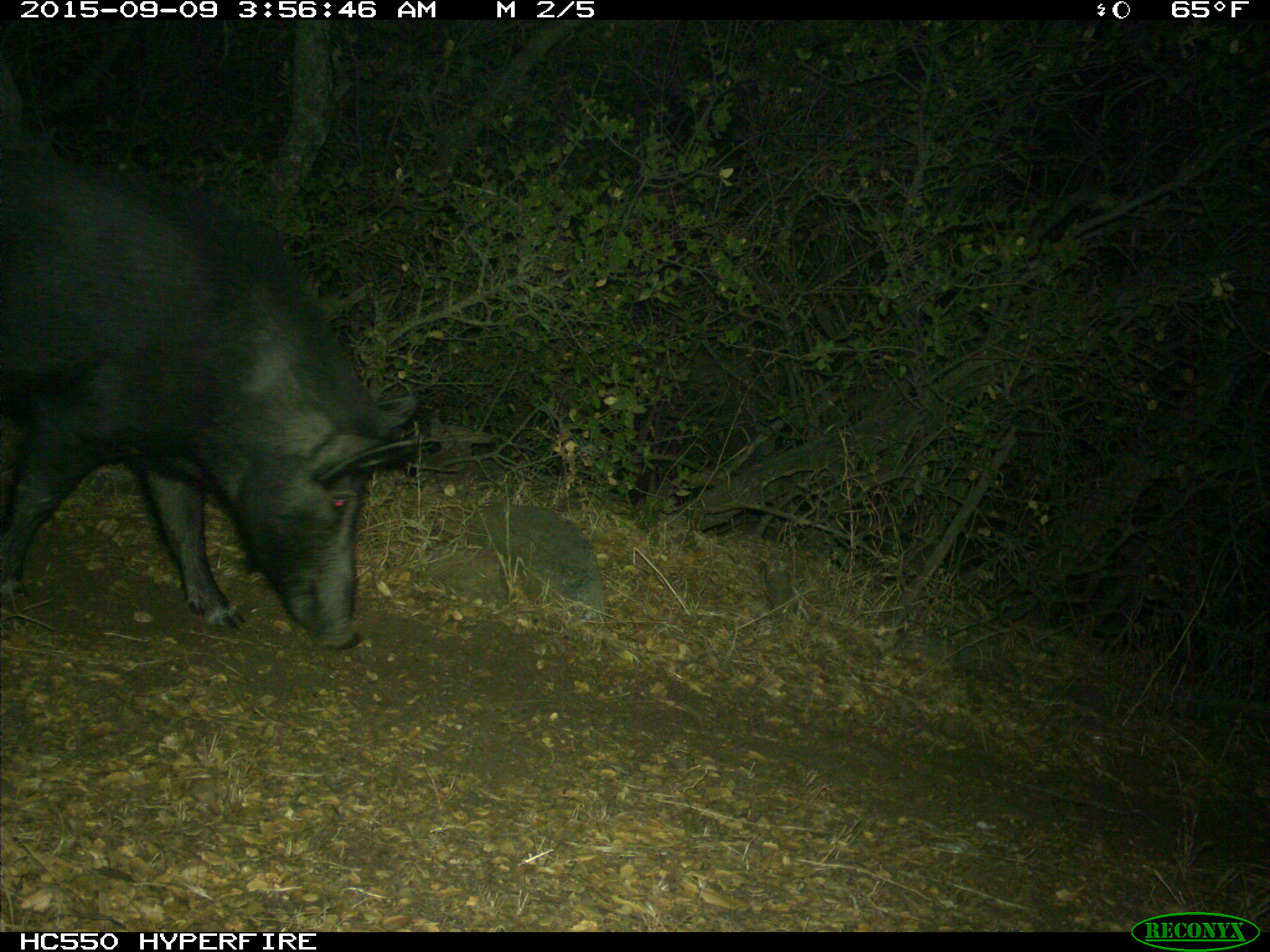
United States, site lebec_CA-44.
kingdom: Animalia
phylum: Chordata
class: Mammalia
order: Artiodactyla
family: Suidae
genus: Sus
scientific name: Sus scrofa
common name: wild boar